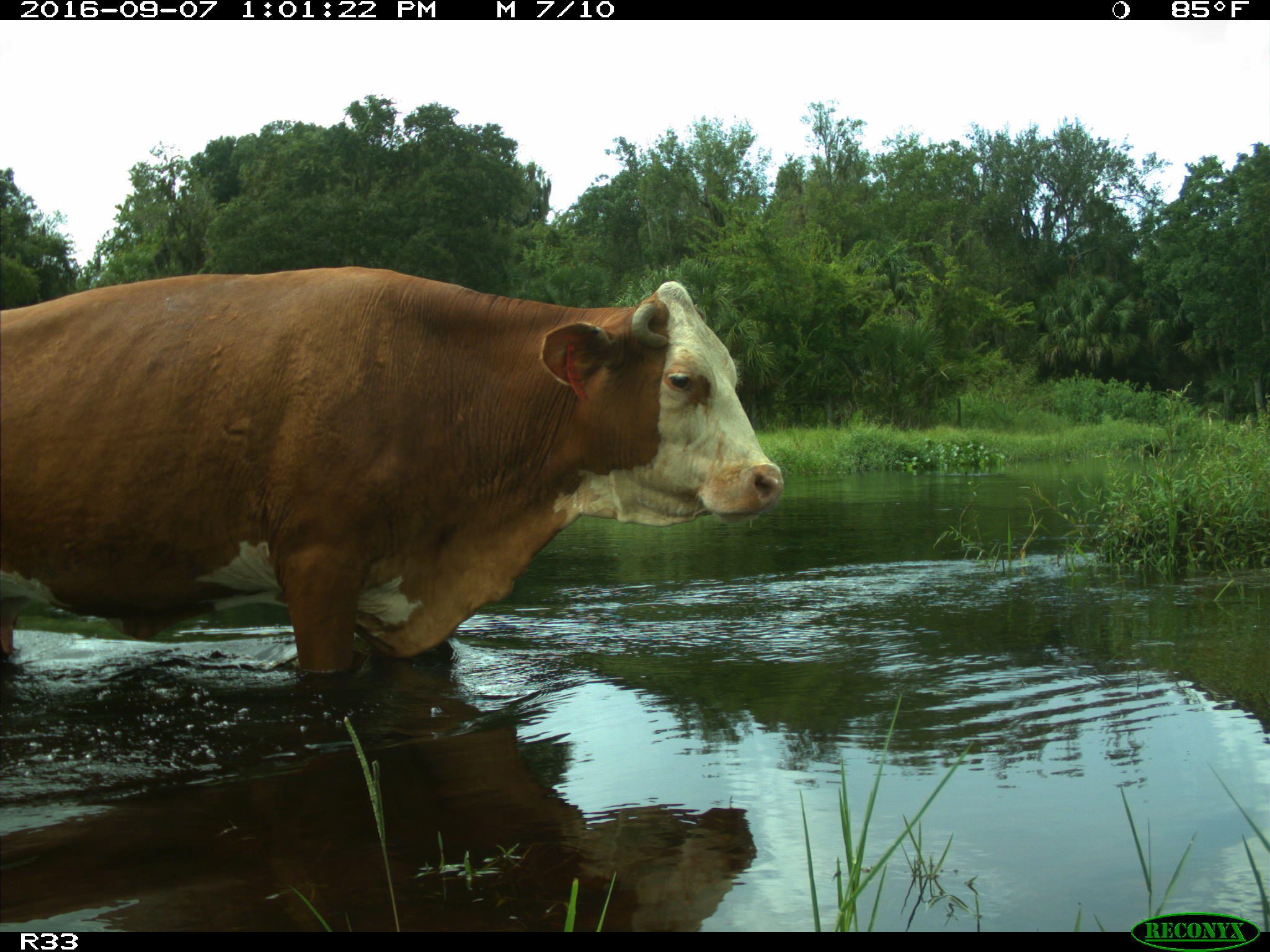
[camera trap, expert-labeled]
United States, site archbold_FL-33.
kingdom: Animalia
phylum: Chordata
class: Mammalia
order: Artiodactyla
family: Bovidae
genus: Bos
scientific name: Bos taurus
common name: domestic cow